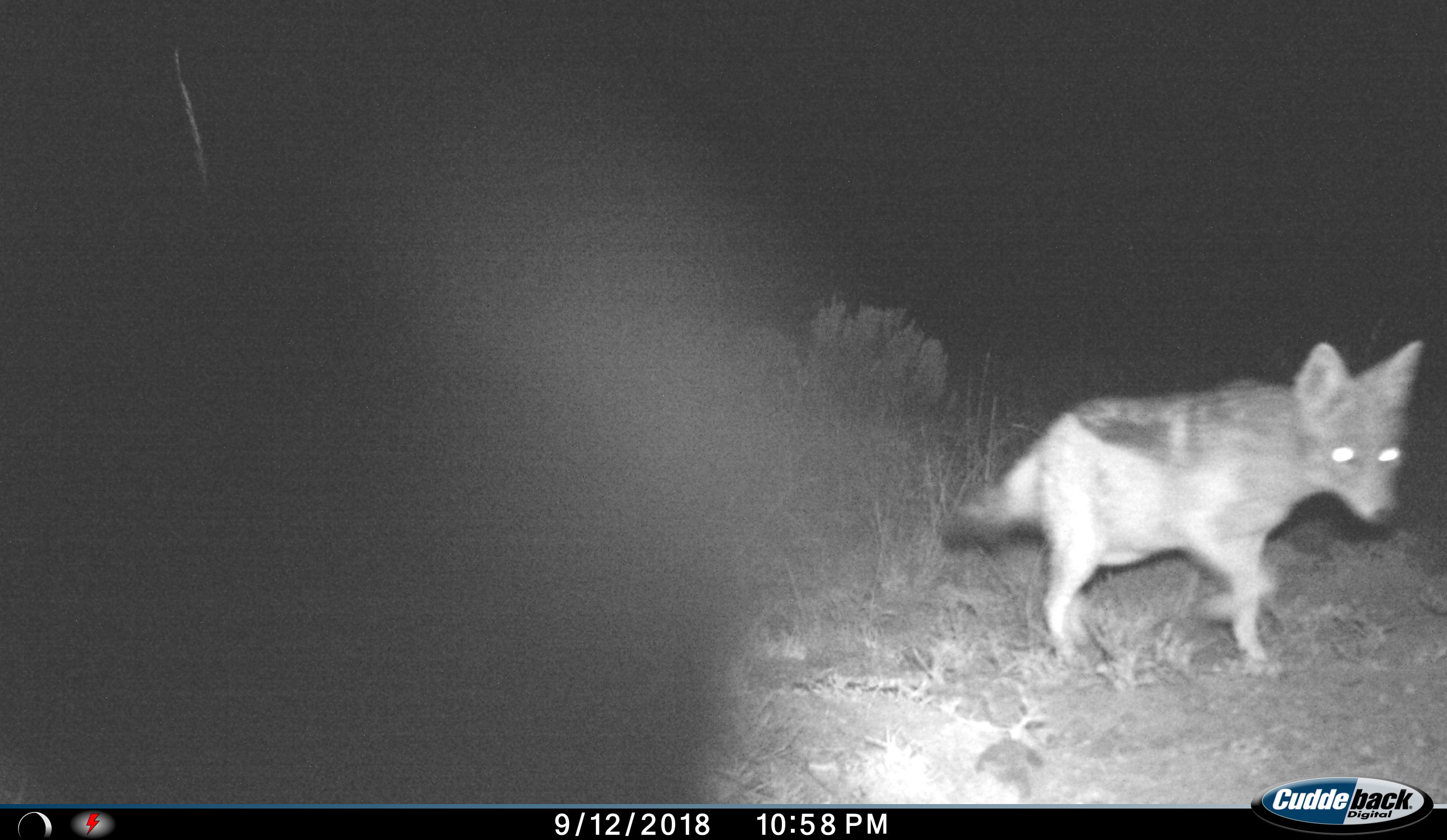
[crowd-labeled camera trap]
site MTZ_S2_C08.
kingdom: Animalia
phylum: Chordata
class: Mammalia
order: Carnivora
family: Canidae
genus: Lupulella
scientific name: Lupulella mesomelas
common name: black-backed jackal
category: jackalblackbacked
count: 1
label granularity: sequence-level